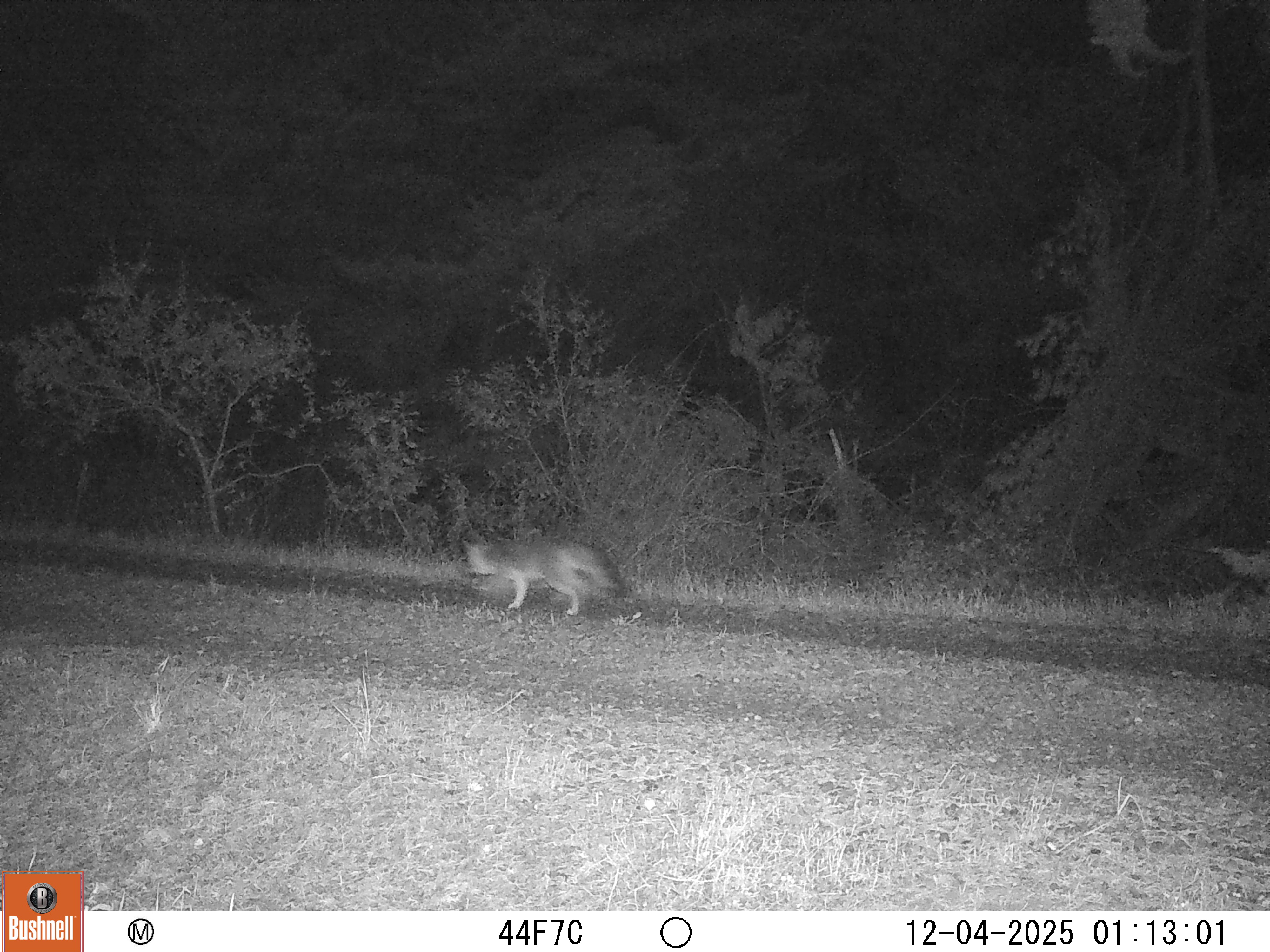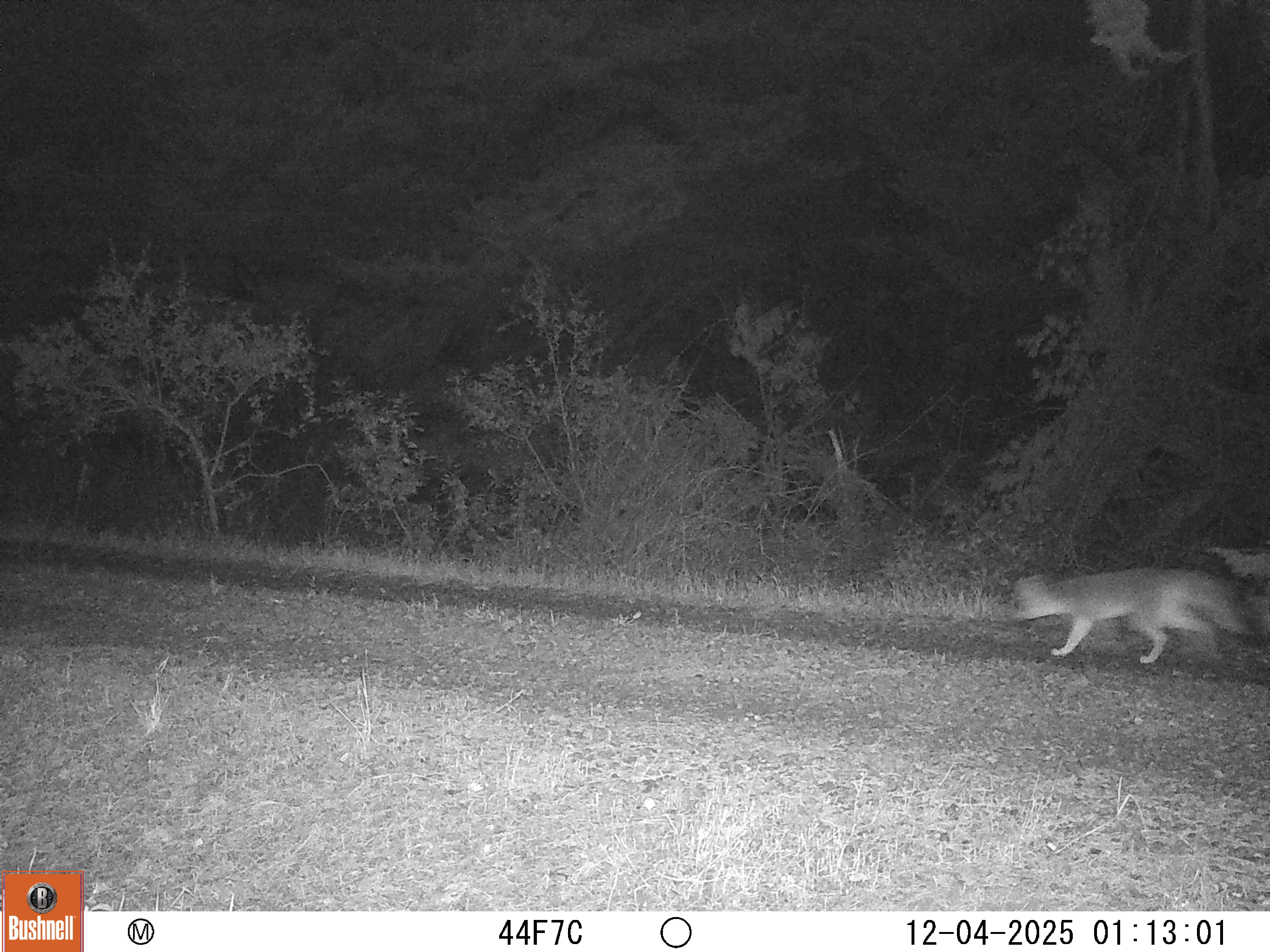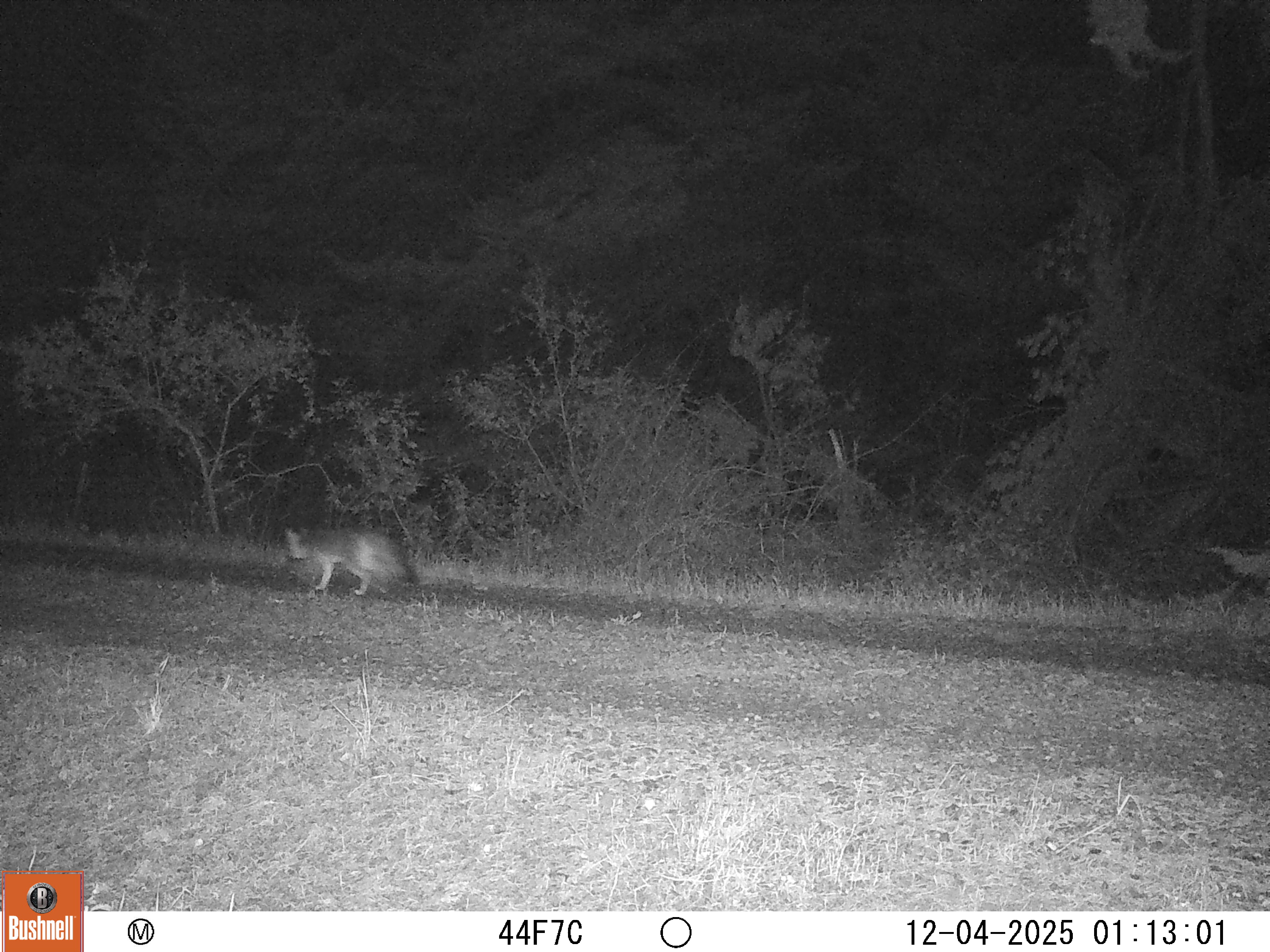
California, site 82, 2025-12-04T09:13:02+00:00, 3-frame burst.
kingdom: Animalia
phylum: Chordata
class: Mammalia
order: Carnivora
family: Canidae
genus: Urocyon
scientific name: Urocyon cinereoargenteus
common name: gray fox